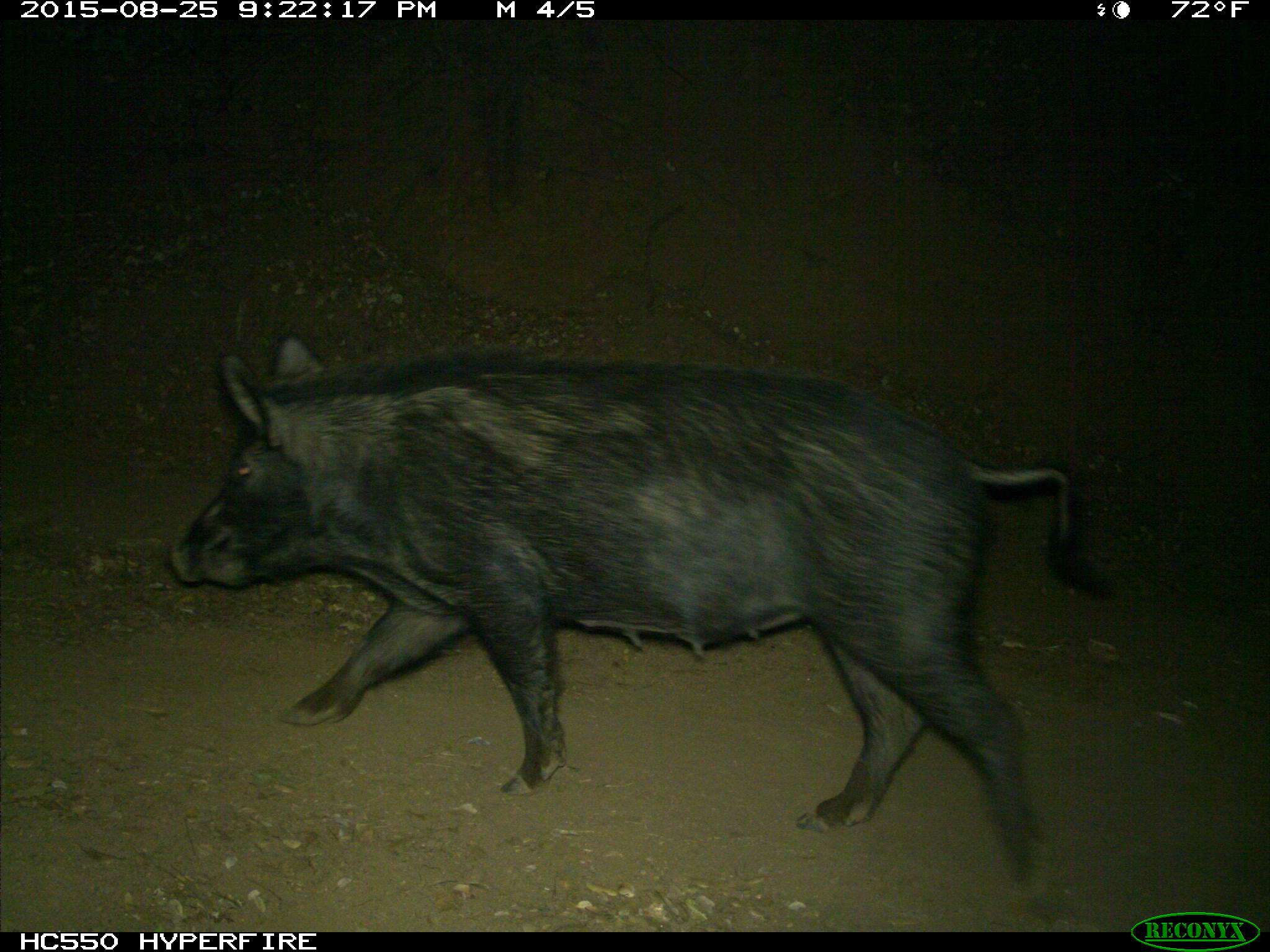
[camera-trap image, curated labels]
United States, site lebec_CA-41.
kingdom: Animalia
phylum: Chordata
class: Mammalia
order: Artiodactyla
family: Suidae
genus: Sus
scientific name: Sus scrofa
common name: wild boar